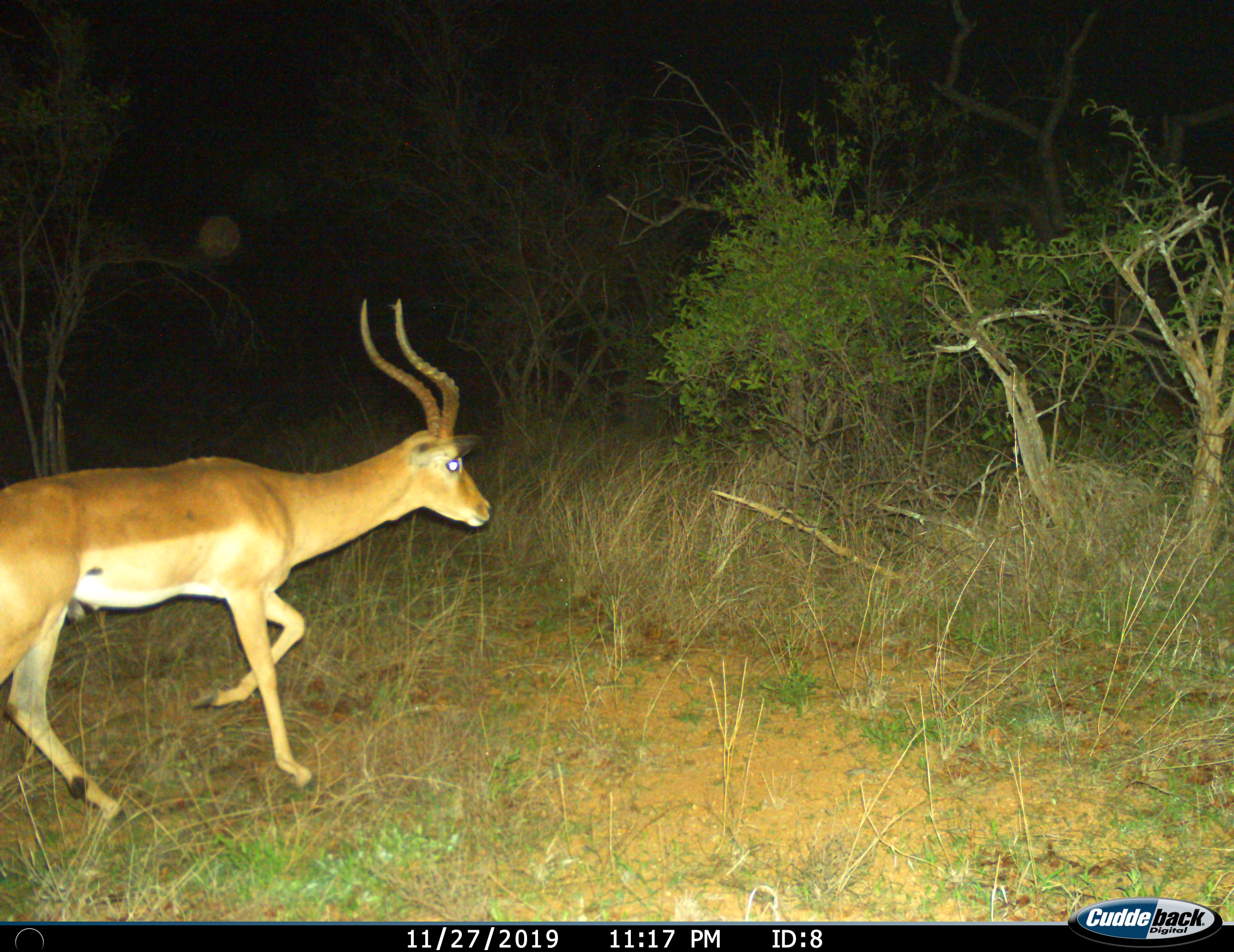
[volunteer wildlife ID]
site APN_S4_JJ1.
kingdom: Animalia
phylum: Chordata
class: Mammalia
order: Artiodactyla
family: Bovidae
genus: Aepyceros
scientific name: Aepyceros melampus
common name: impala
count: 1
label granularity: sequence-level